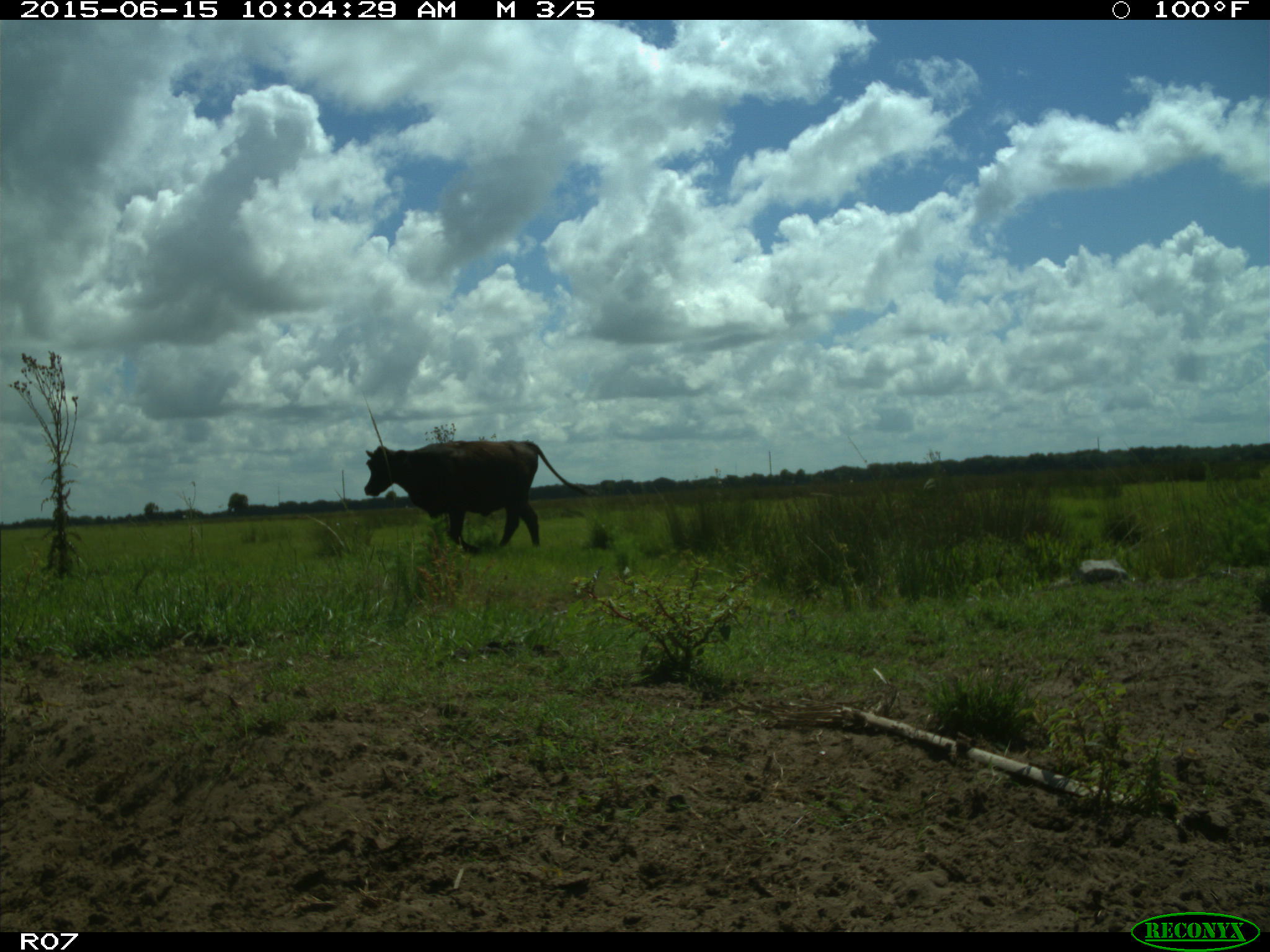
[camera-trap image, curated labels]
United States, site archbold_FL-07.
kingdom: Animalia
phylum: Chordata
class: Mammalia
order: Artiodactyla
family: Bovidae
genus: Bos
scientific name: Bos taurus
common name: domestic cow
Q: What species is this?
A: Bos taurus (domestic cow).